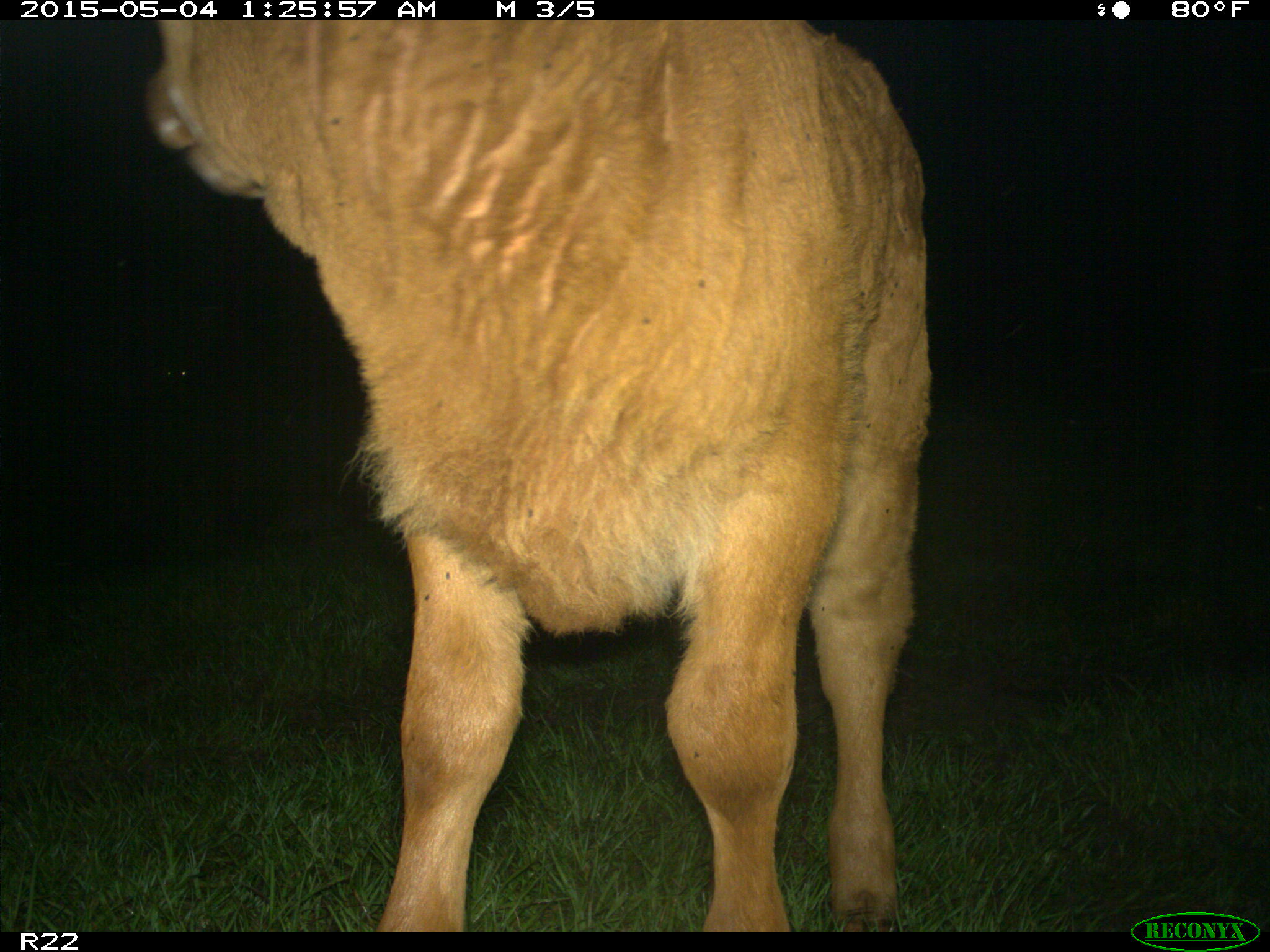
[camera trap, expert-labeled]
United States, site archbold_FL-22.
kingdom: Animalia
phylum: Chordata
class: Mammalia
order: Artiodactyla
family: Bovidae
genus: Bos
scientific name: Bos taurus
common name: domestic cow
Bos taurus (domestic cow).